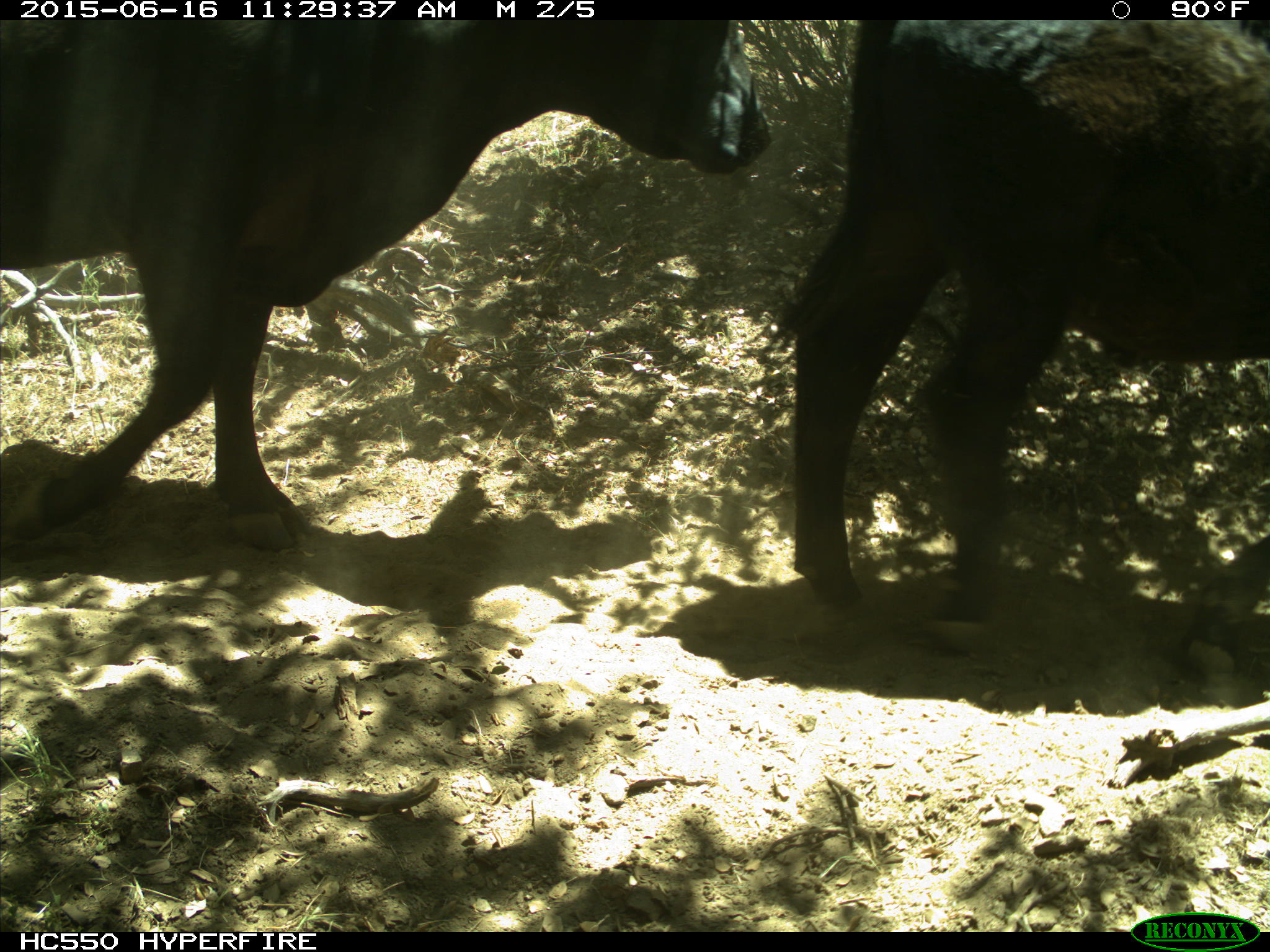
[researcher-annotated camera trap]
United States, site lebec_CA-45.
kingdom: Animalia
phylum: Chordata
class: Mammalia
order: Artiodactyla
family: Bovidae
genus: Bos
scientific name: Bos taurus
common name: domestic cow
Bos taurus (domestic cow).